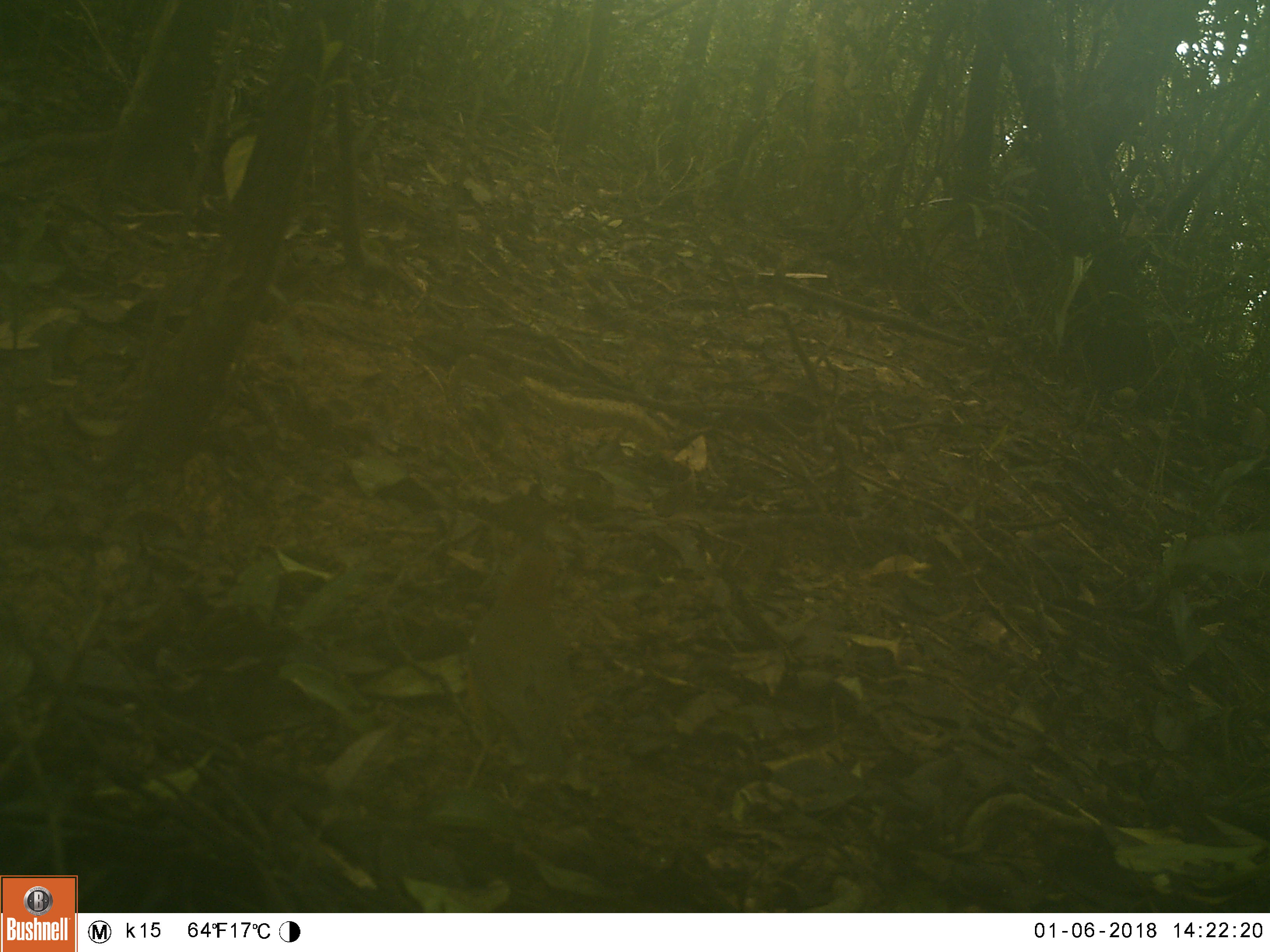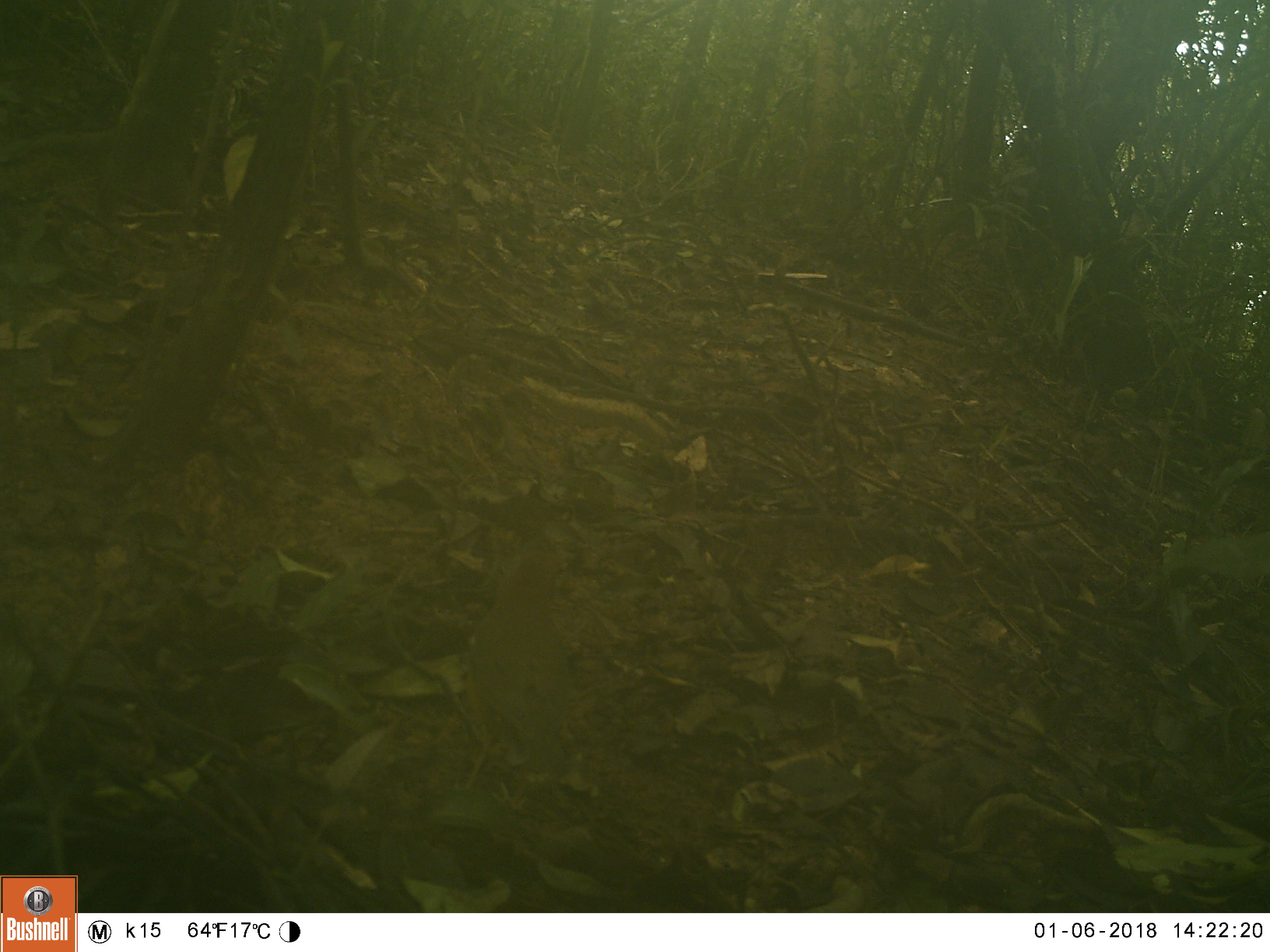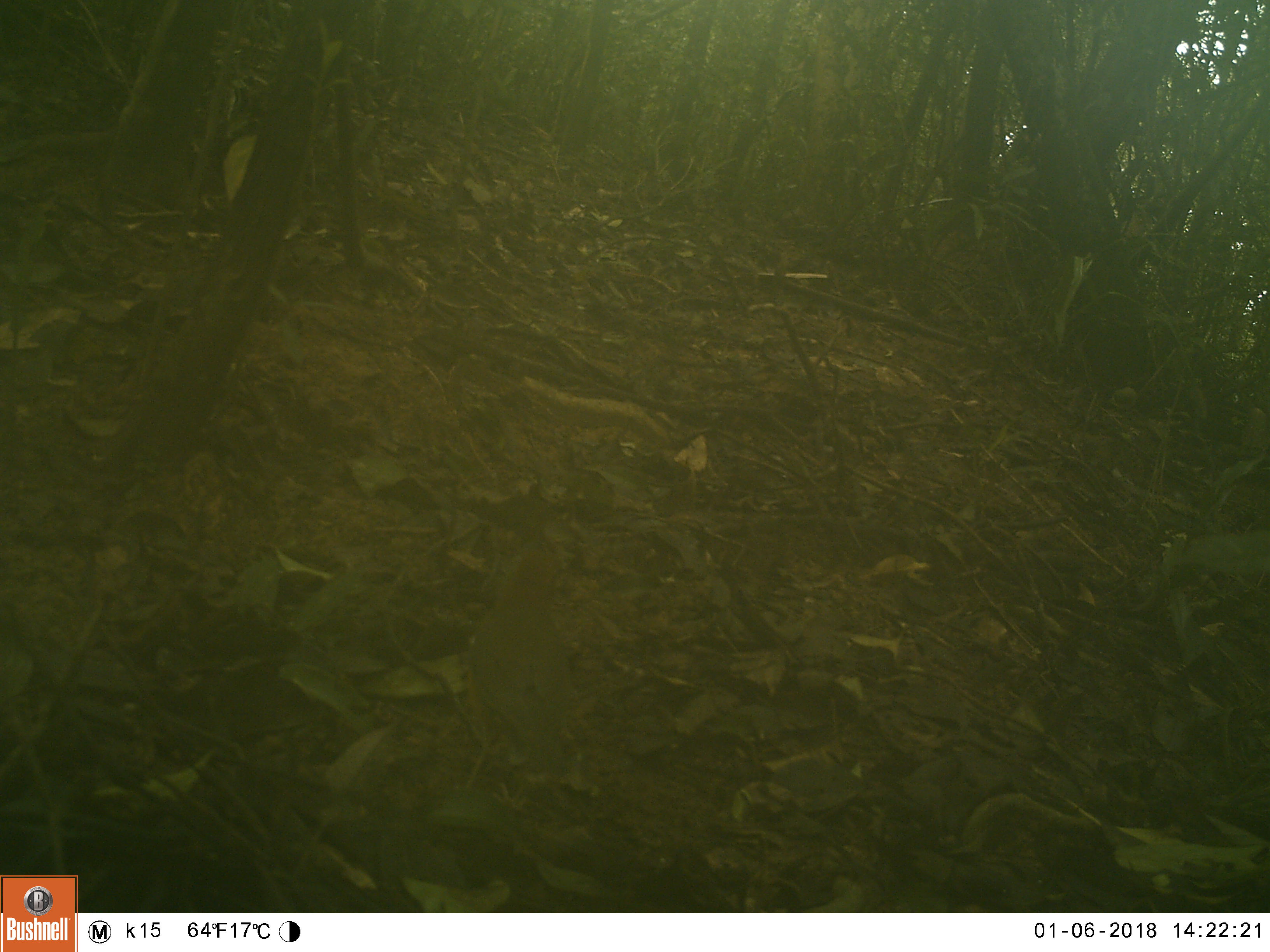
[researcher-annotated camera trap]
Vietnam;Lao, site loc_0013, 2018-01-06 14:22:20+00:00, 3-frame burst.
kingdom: Animalia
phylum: Chordata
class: Aves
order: Passeriformes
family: Turdidae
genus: Geokichla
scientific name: Geokichla citrina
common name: orange-headed thrush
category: orange headed thrush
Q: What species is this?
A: Orange headed thrush (orange-headed thrush) (Geokichla citrina).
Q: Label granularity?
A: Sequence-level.